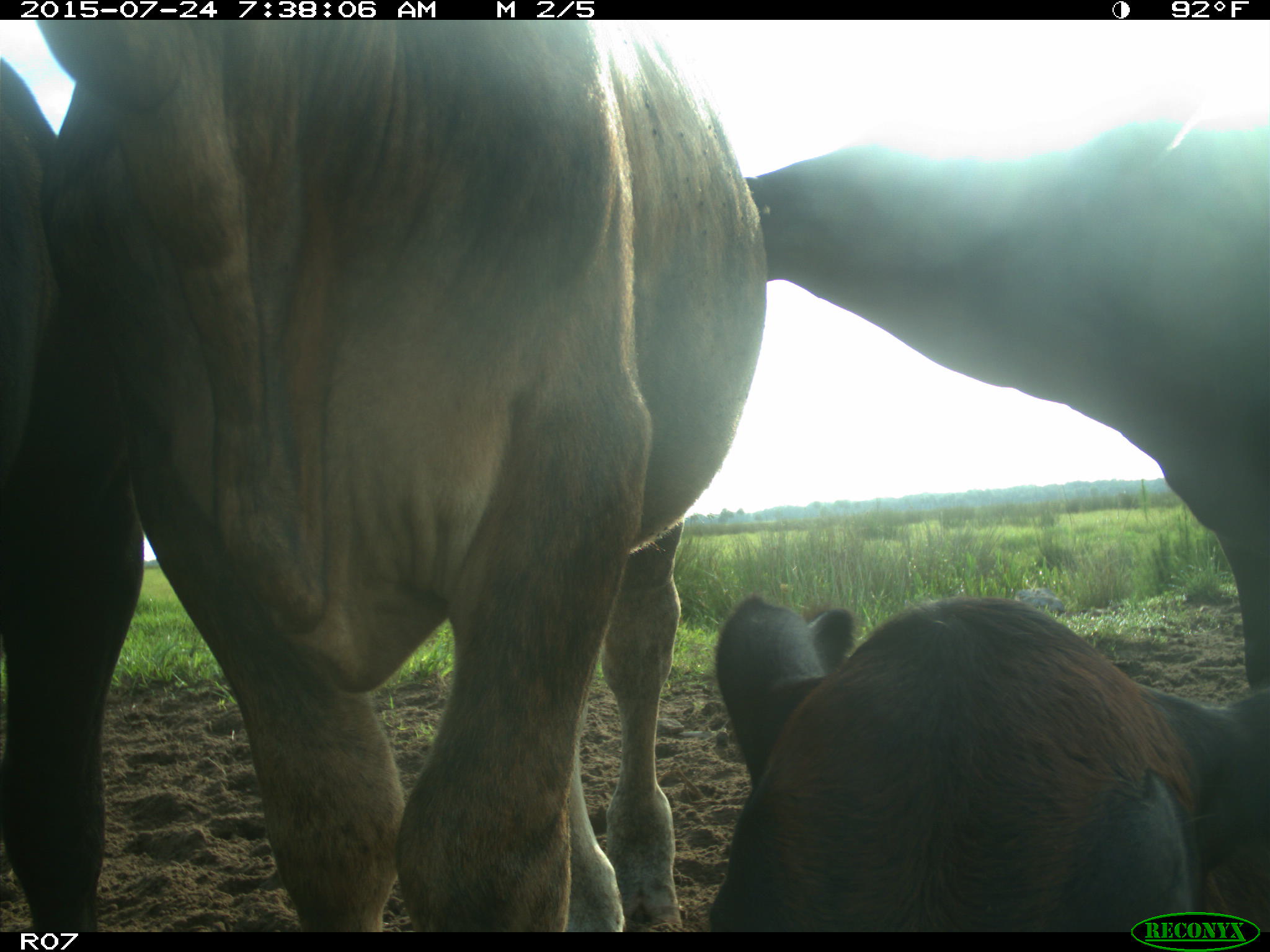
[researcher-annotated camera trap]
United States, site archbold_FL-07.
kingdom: Animalia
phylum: Chordata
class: Mammalia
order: Artiodactyla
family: Bovidae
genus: Bos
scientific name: Bos taurus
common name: domestic cow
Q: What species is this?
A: Bos taurus (domestic cow).